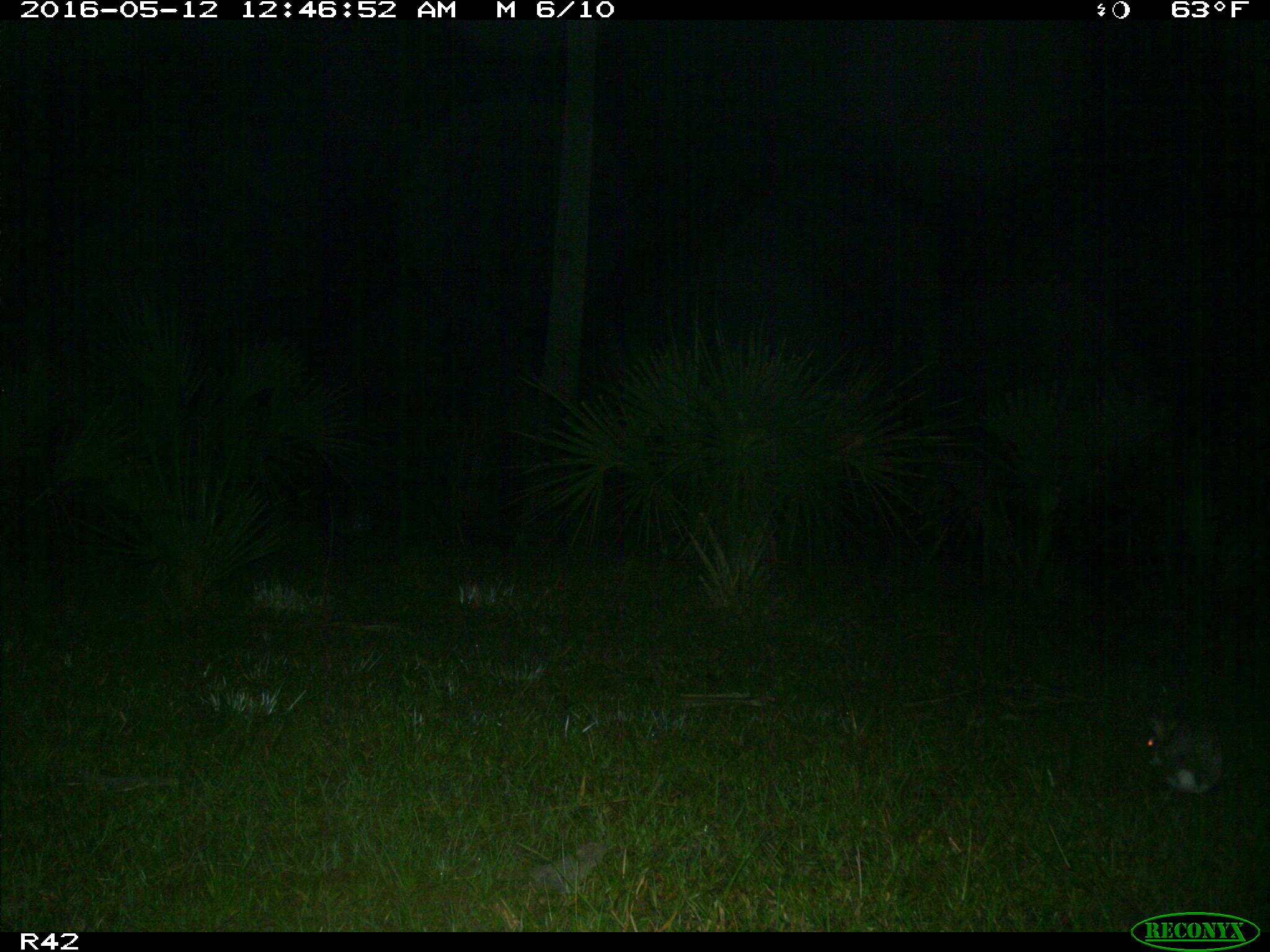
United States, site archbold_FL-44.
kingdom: Animalia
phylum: Chordata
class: Mammalia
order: Lagomorpha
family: Leporidae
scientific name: Leporidae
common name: rabbits and hares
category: unidentified rabbit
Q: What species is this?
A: Unidentified rabbit (rabbits and hares) (Leporidae).